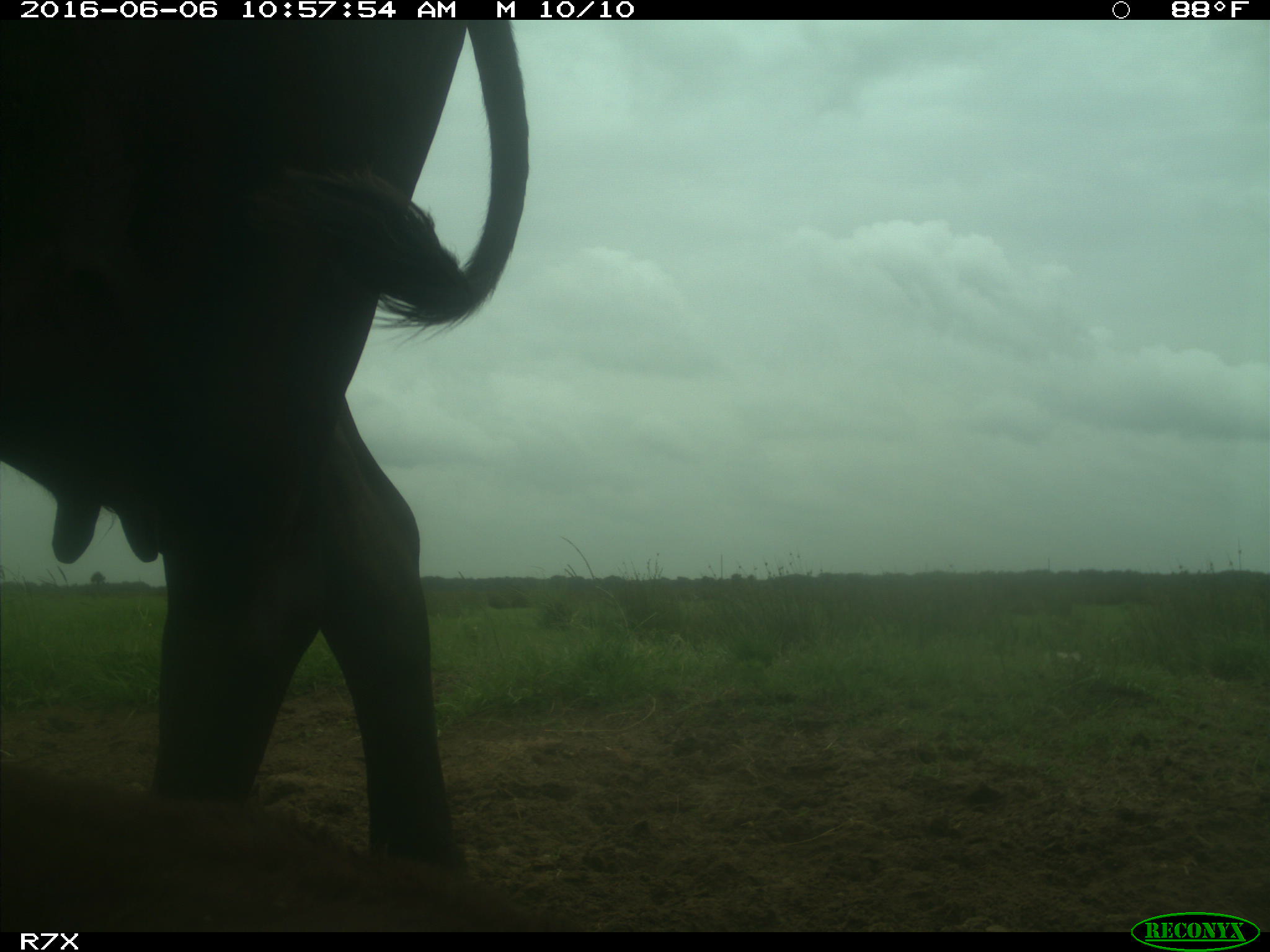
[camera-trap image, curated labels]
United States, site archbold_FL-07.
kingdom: Animalia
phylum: Chordata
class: Mammalia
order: Artiodactyla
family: Bovidae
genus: Bos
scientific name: Bos taurus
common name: domestic cow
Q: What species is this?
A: Bos taurus (domestic cow).